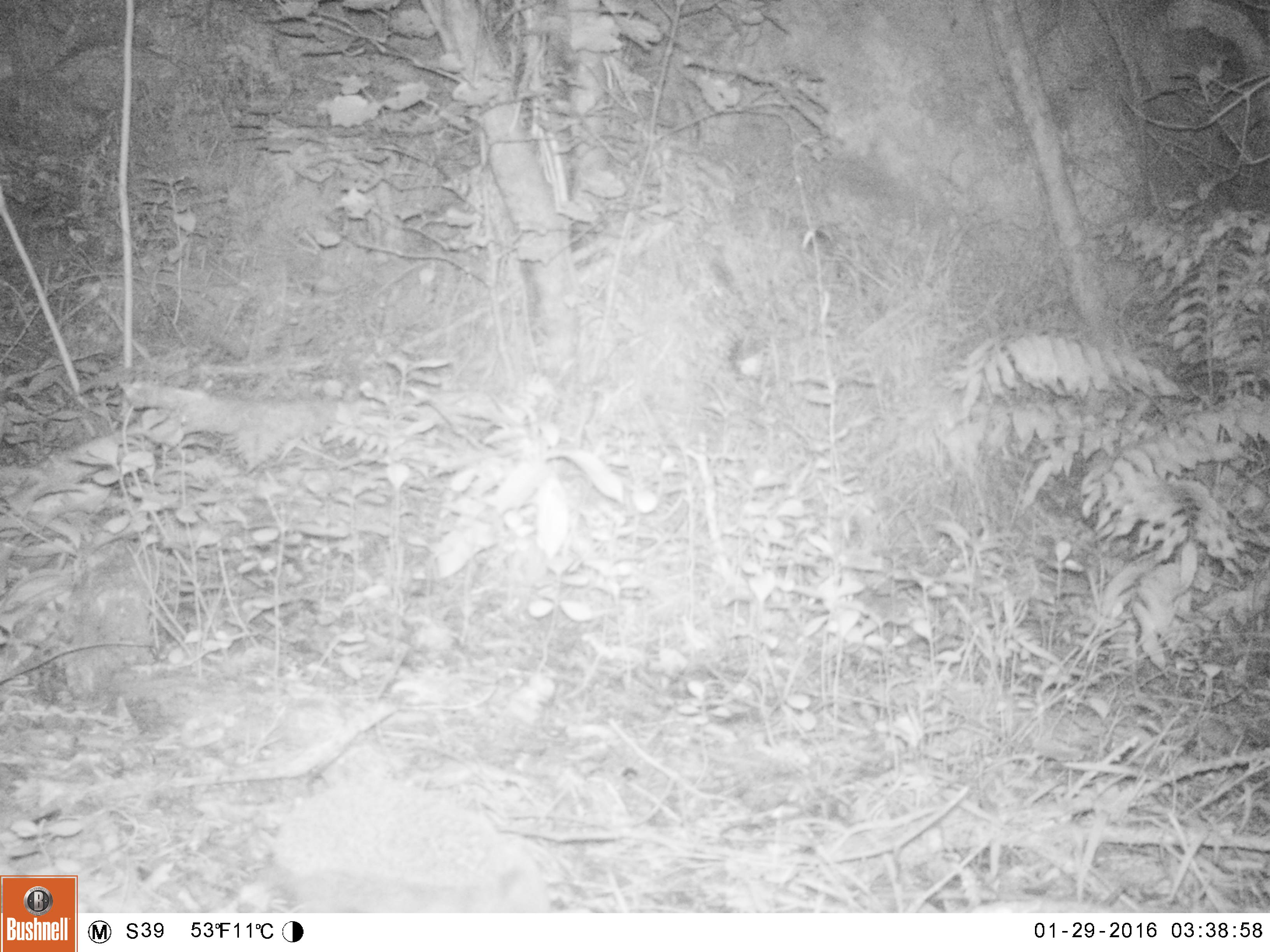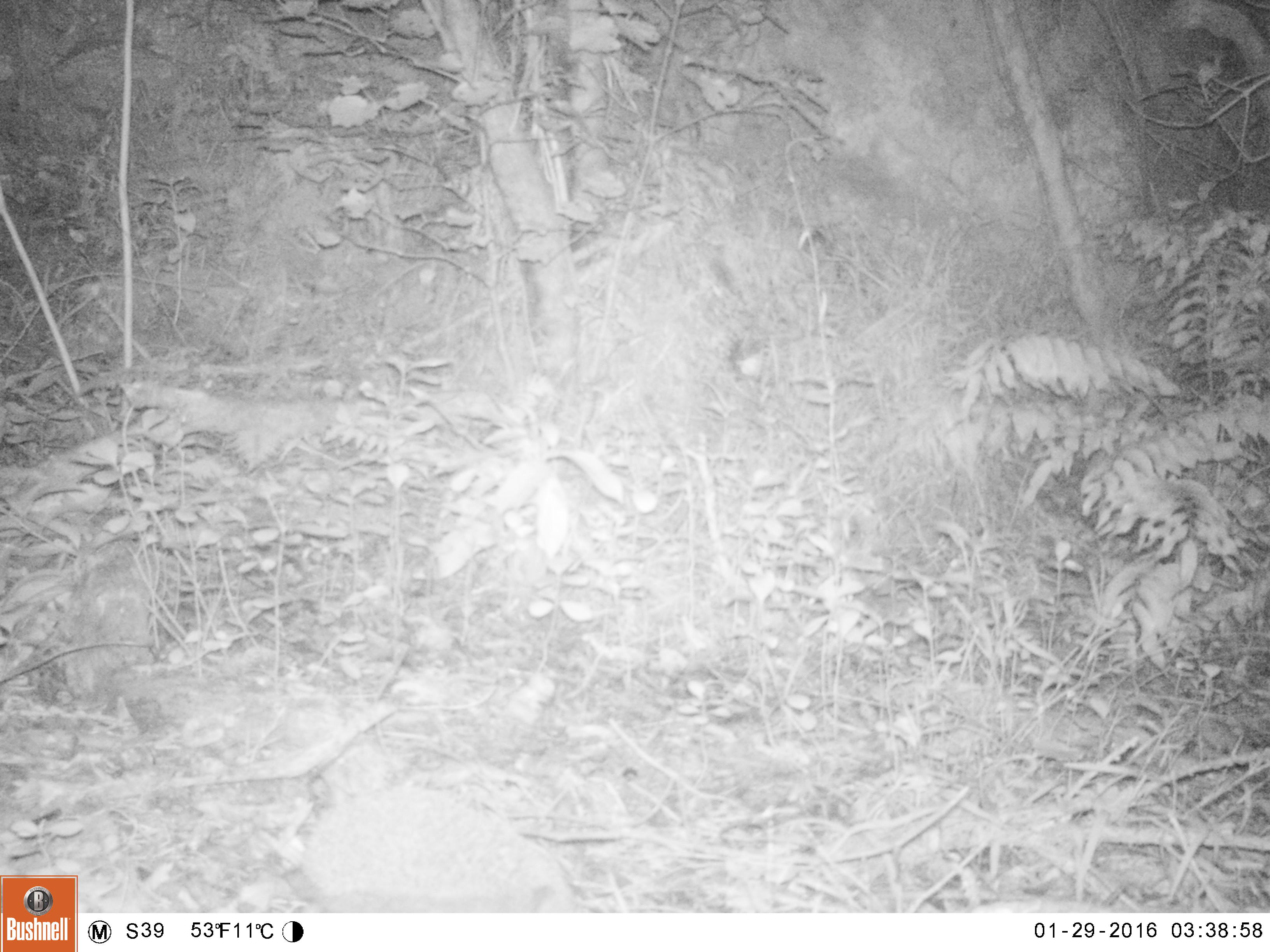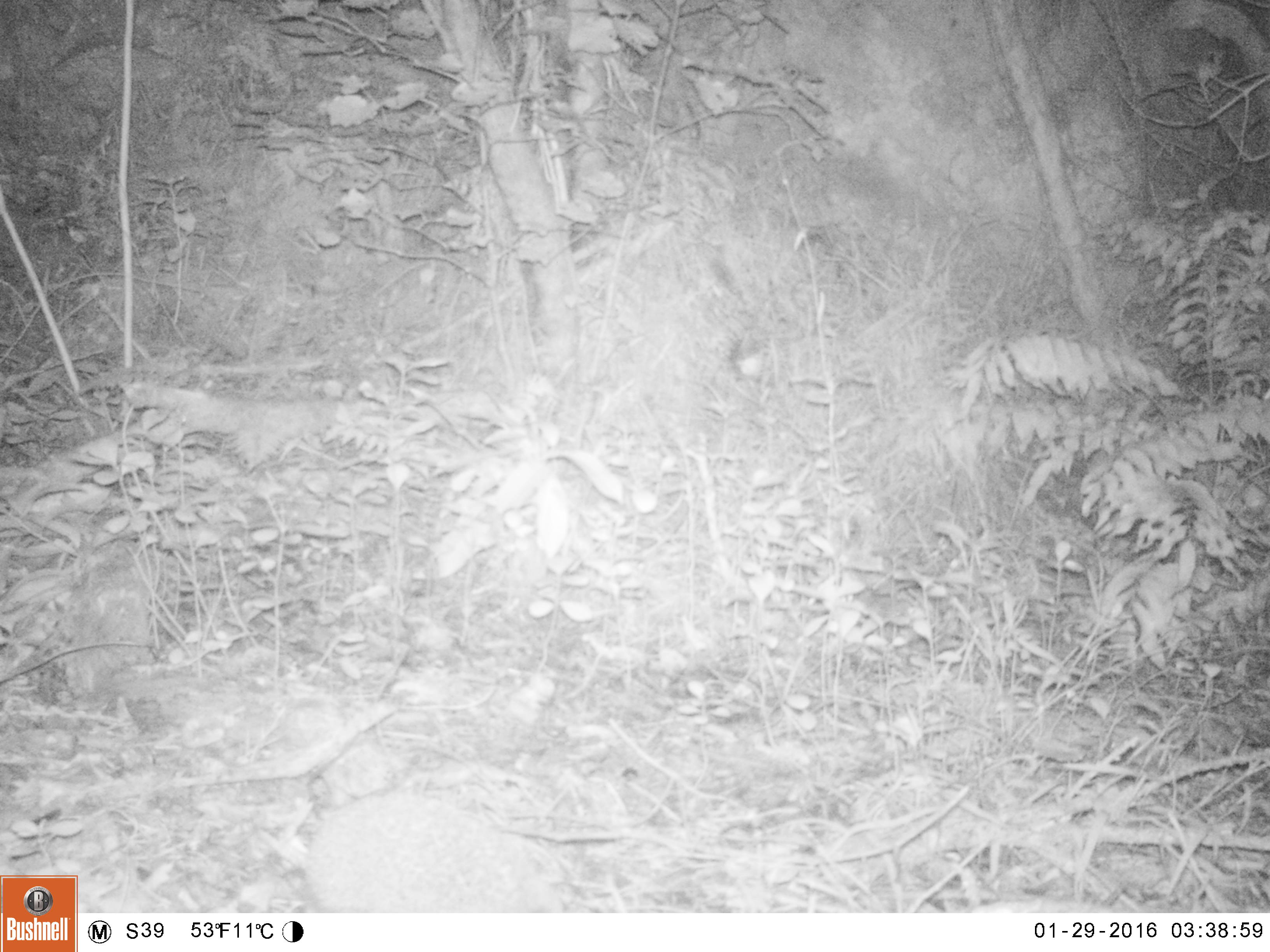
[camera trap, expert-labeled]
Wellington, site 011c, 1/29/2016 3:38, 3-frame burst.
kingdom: Animalia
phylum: Chordata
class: Mammalia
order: Eulipotyphla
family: Erinaceidae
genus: Erinaceus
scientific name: Erinaceus europaeus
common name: hedgehog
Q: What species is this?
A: Hedgehog (Erinaceus europaeus).